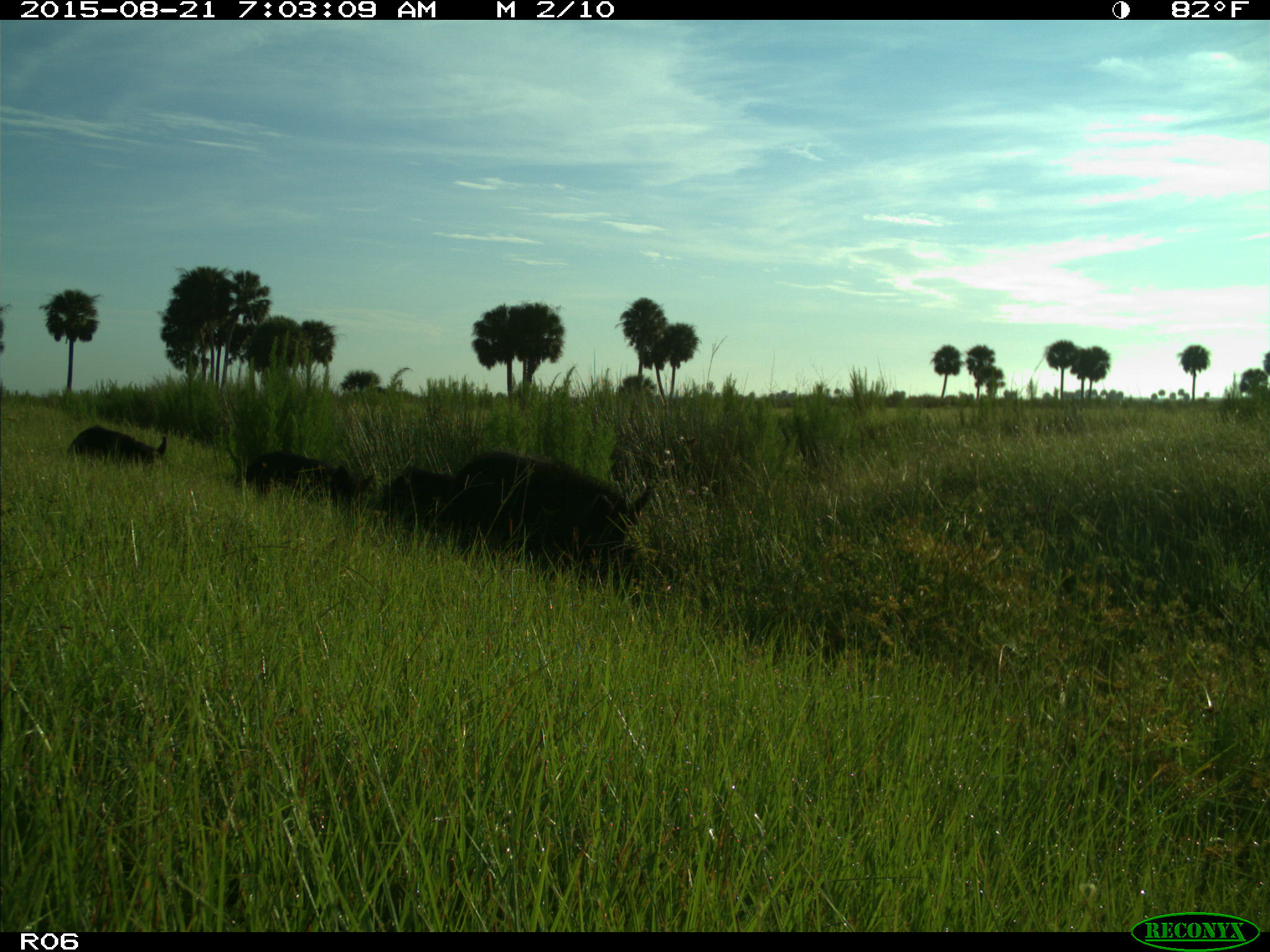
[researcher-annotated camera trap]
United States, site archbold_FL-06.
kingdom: Animalia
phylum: Chordata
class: Mammalia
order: Artiodactyla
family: Suidae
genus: Sus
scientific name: Sus scrofa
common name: wild boar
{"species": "Sus scrofa (wild boar)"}